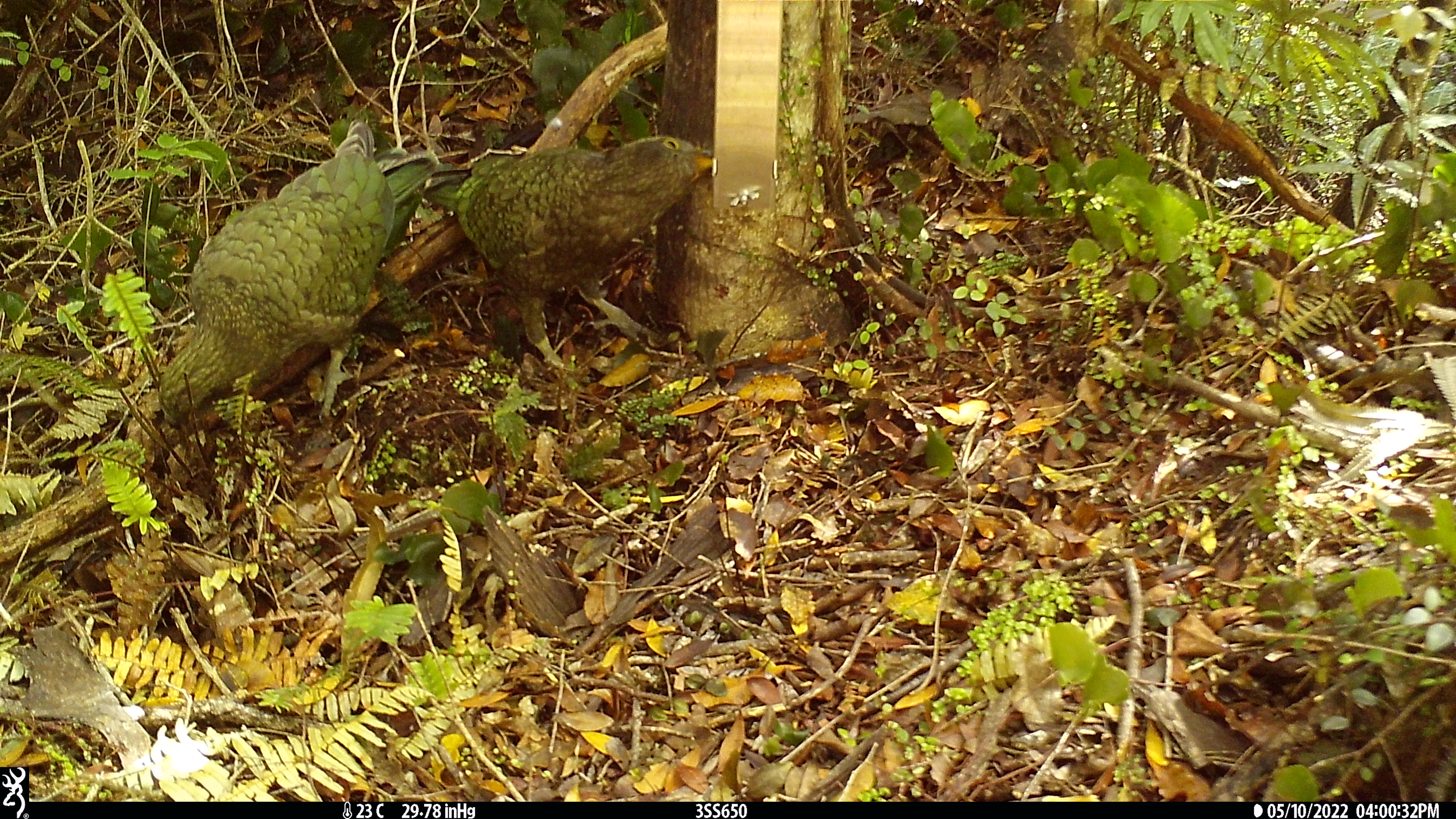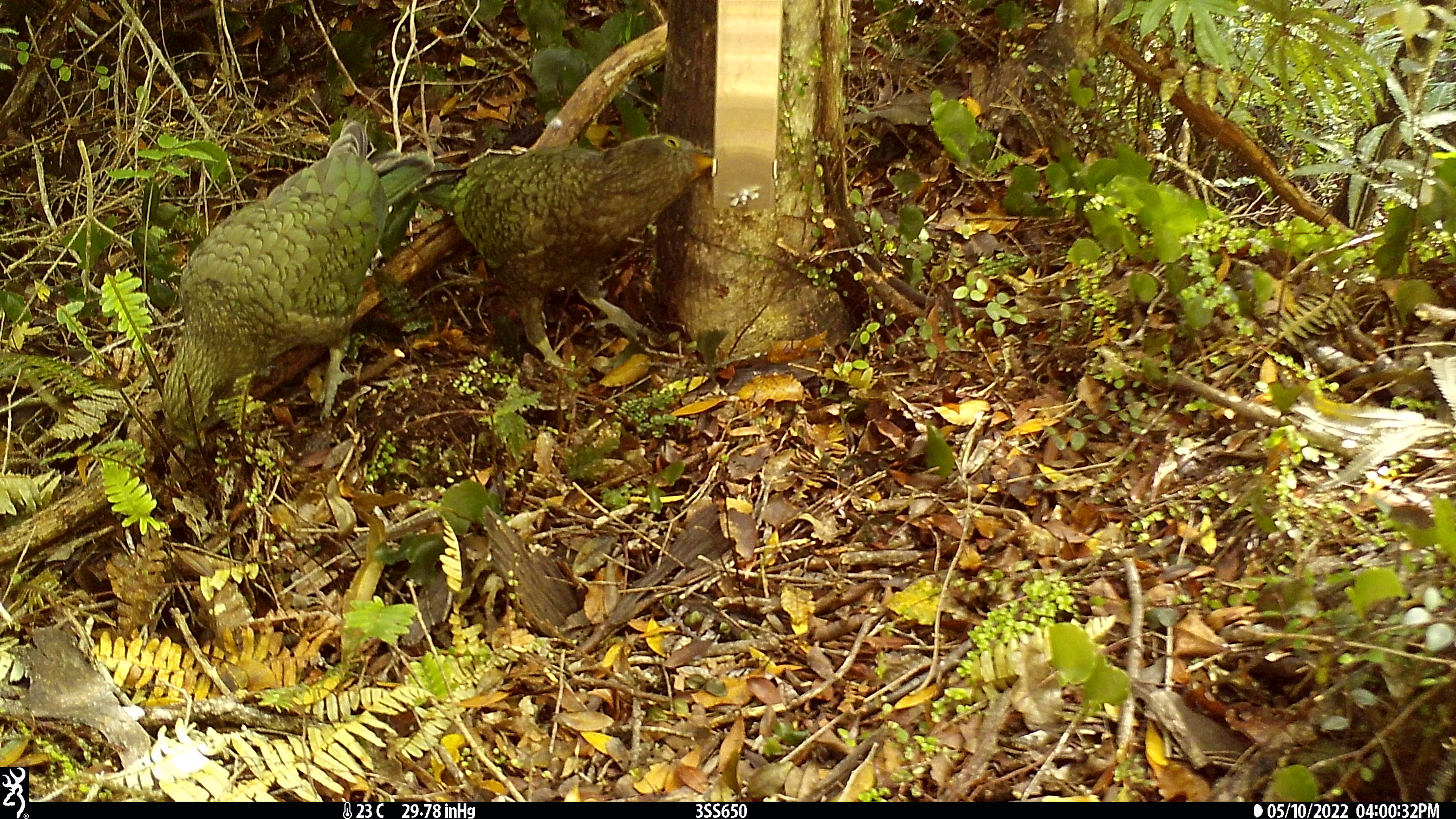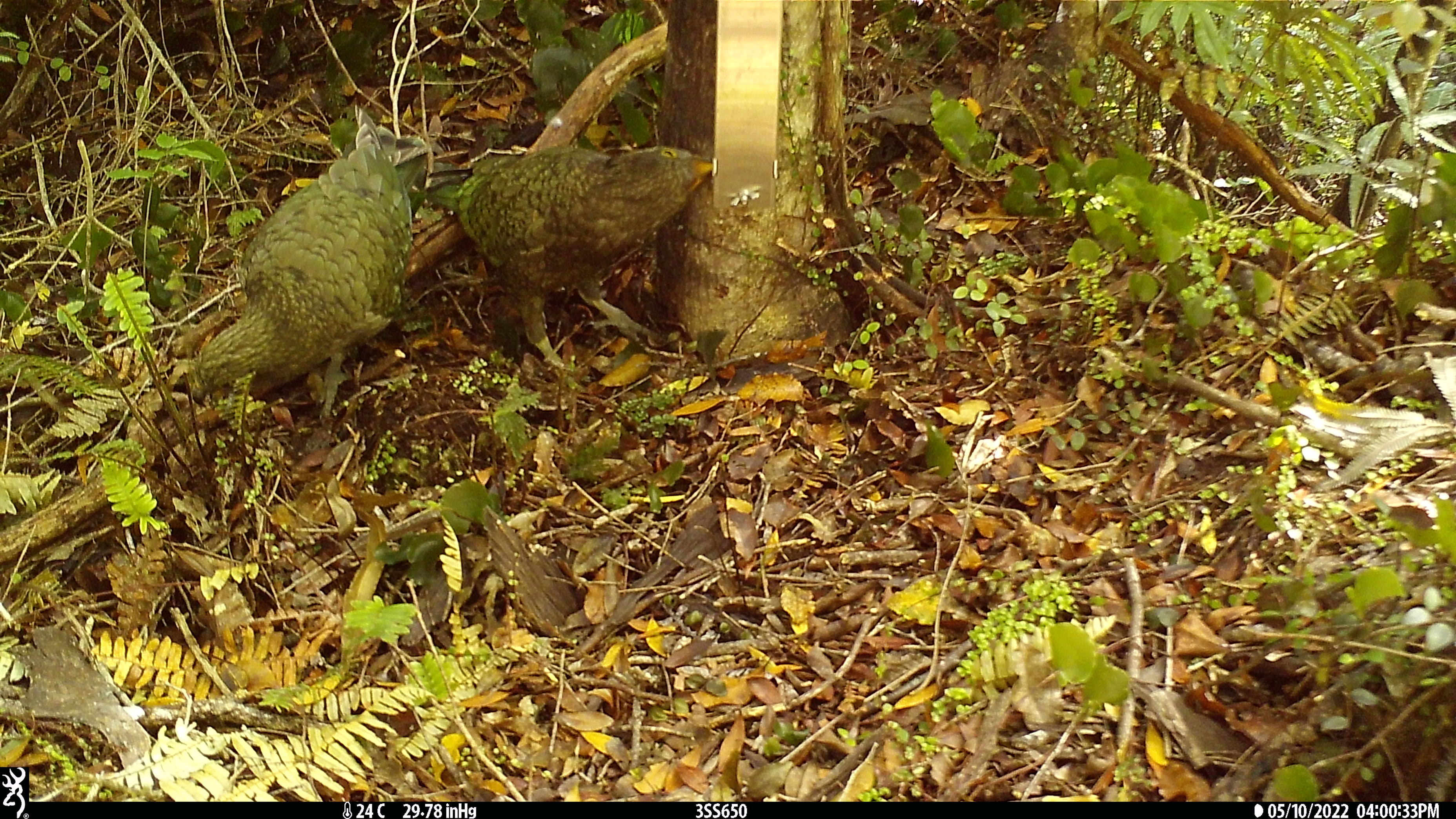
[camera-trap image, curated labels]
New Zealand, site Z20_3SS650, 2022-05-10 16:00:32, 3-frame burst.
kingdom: Animalia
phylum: Chordata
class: Aves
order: Psittaciformes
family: Strigopidae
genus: Nestor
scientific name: Nestor notabilis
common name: kea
Kea (Nestor notabilis).